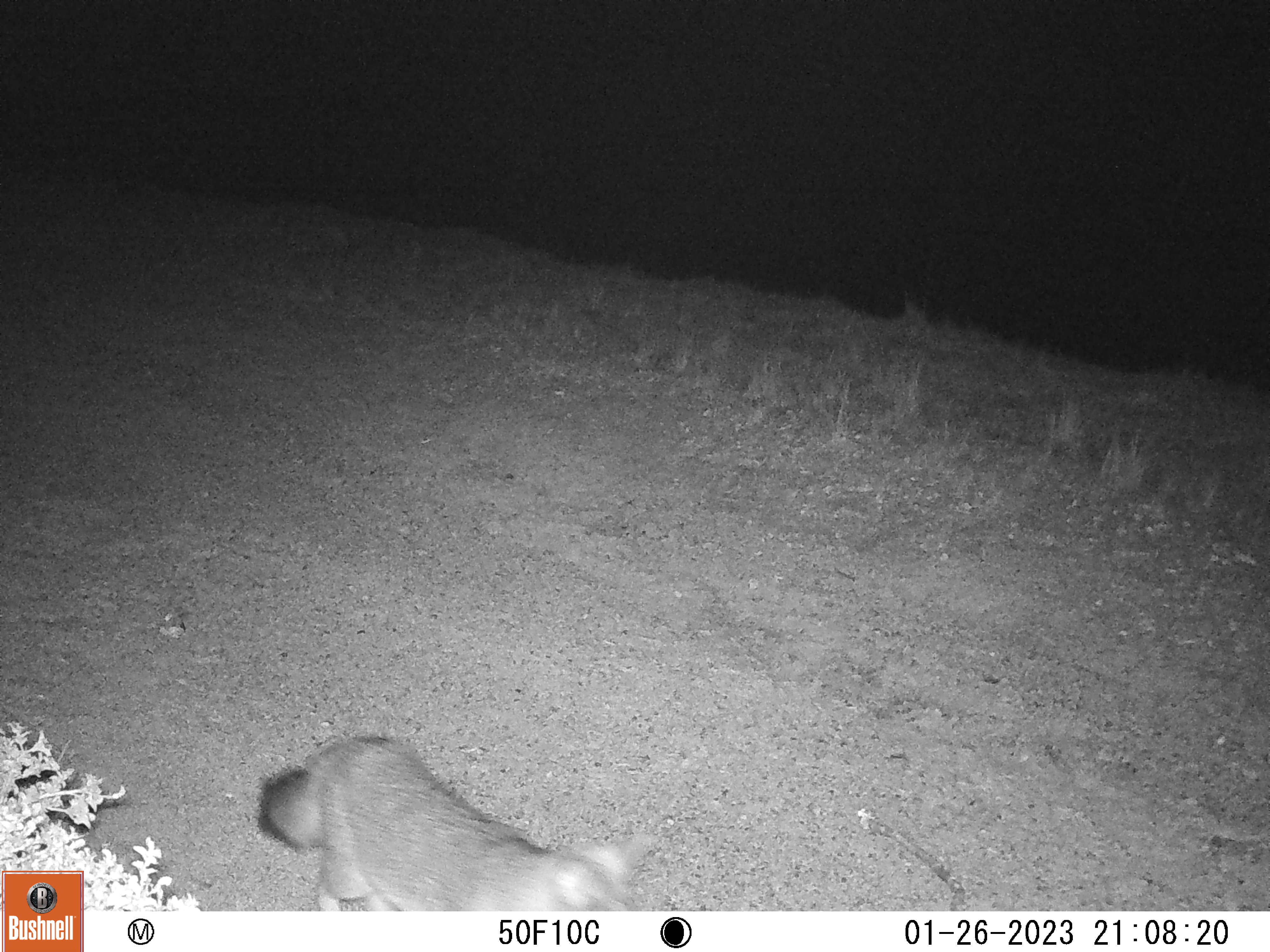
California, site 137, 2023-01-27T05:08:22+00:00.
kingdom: Animalia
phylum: Chordata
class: Mammalia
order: Carnivora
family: Canidae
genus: Urocyon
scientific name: Urocyon cinereoargenteus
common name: gray fox